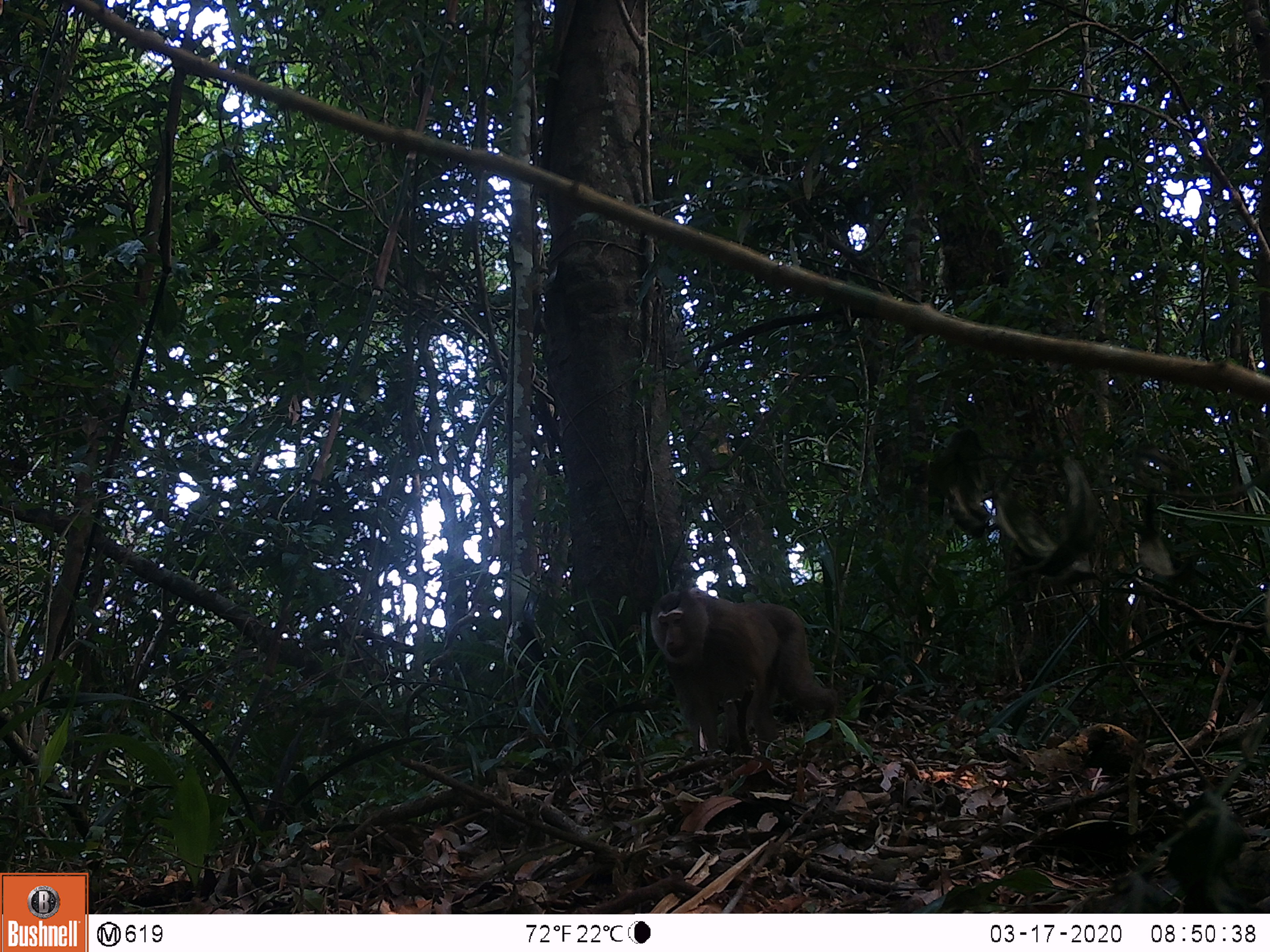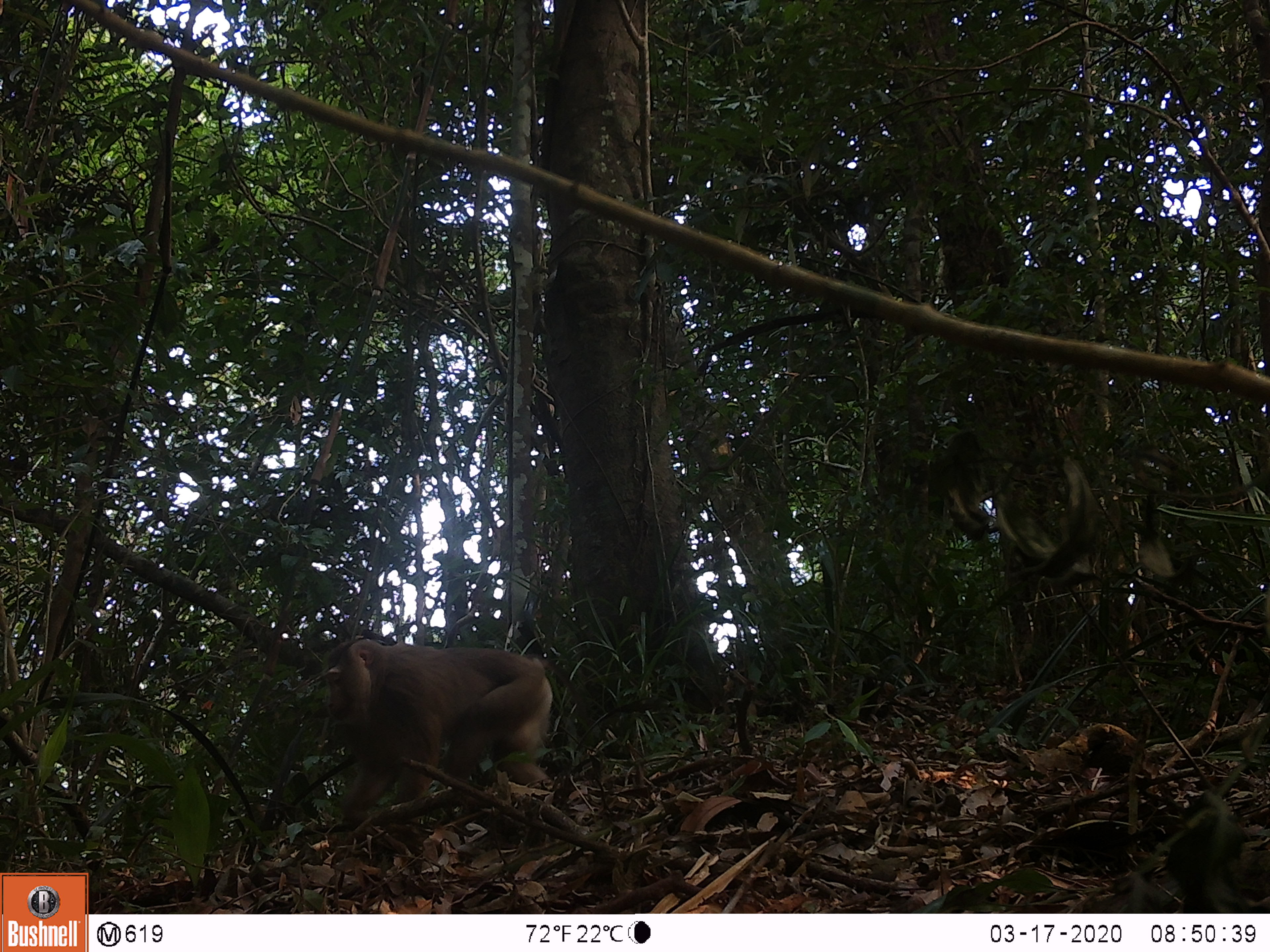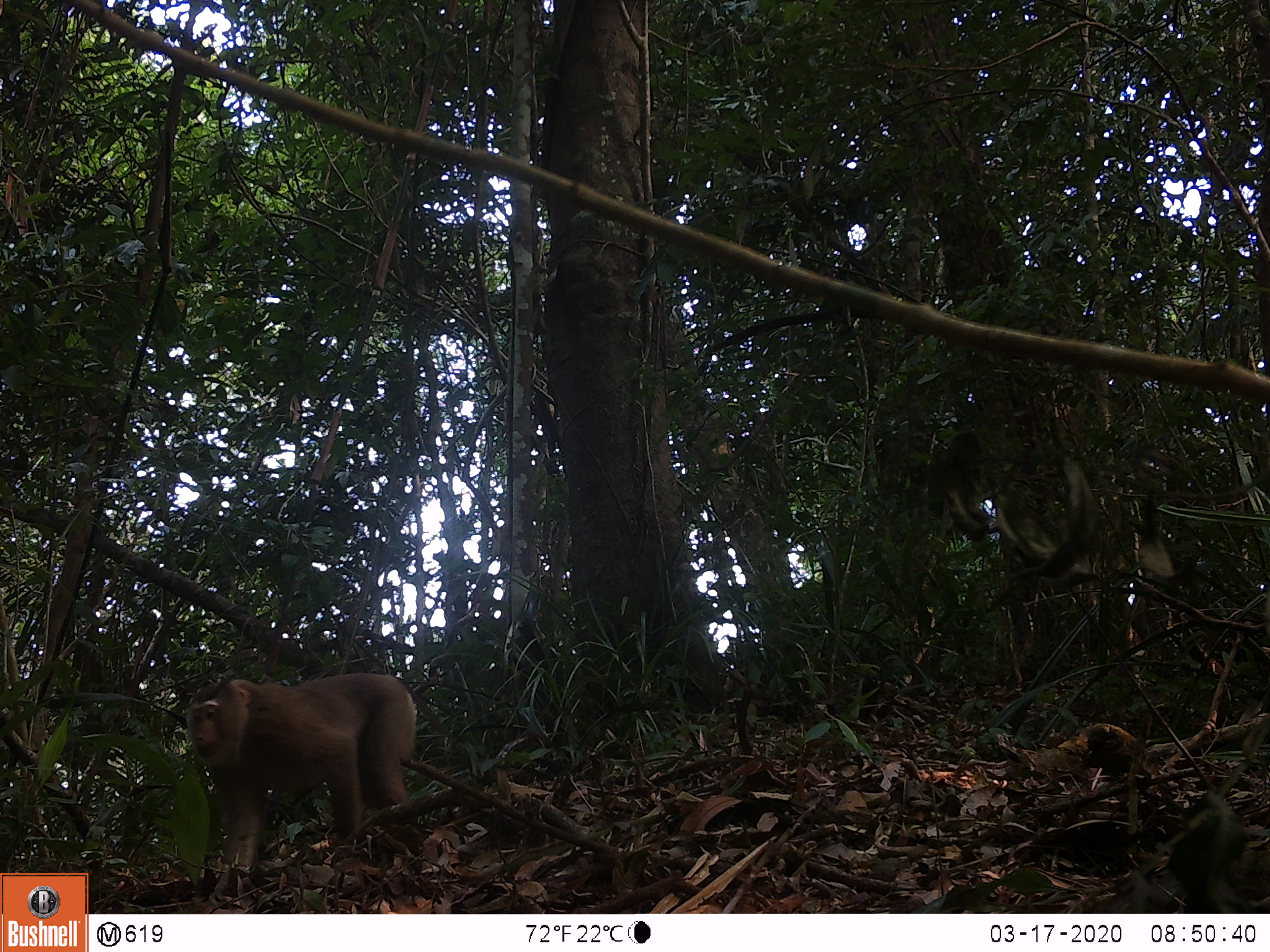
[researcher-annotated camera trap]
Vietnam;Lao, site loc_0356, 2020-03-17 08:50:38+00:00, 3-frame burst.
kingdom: Animalia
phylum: Chordata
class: Mammalia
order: Primates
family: Cercopithecidae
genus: Macaca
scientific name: Macaca nemestrina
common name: pig-tailed macaque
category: pig tailed macaque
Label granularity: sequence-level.